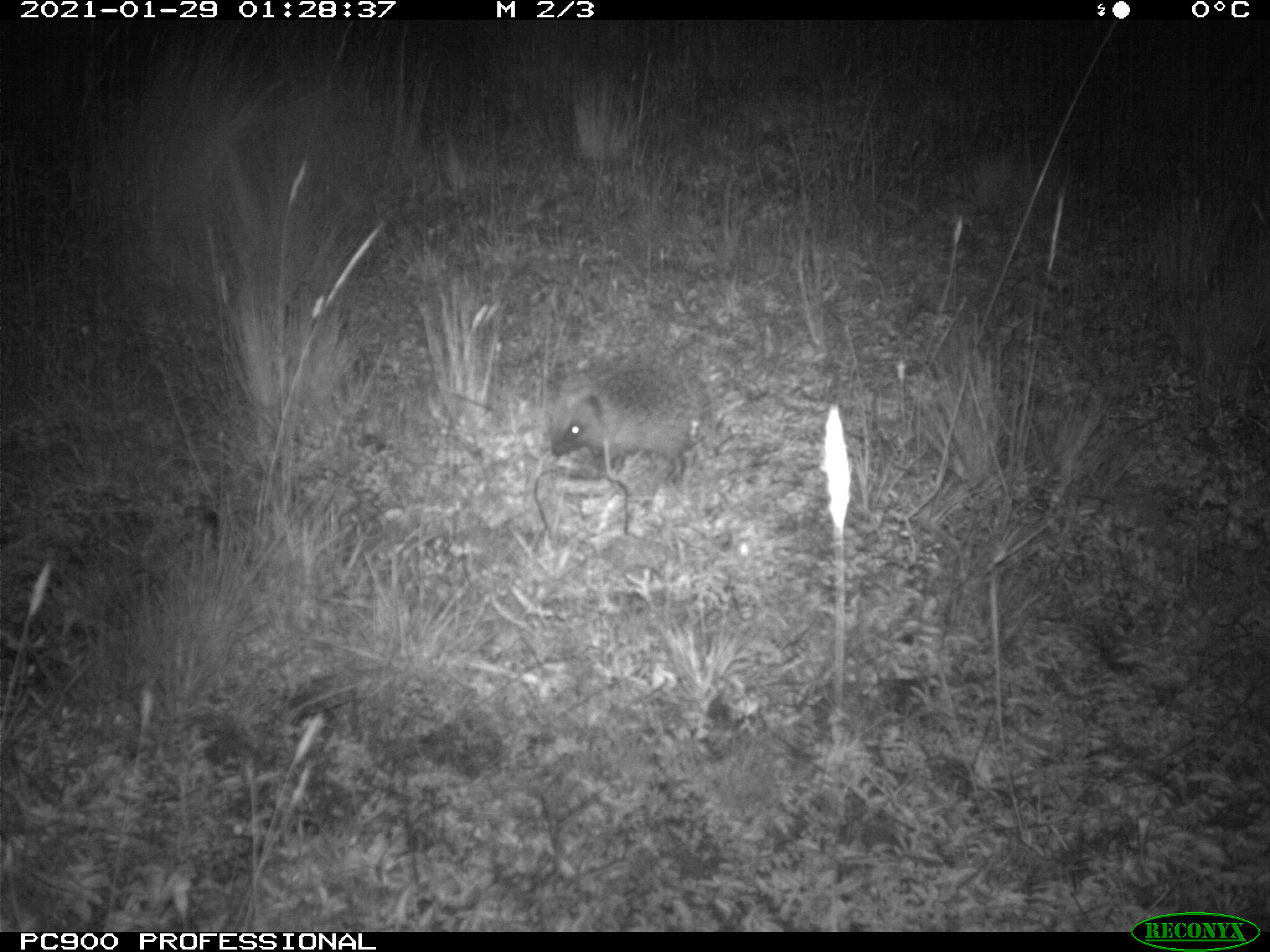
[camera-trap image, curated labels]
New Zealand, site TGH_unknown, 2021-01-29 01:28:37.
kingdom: Animalia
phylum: Chordata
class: Mammalia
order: Eulipotyphla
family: Erinaceidae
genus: Erinaceus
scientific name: Erinaceus europaeus europaeus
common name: european hedgehog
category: hedgehog